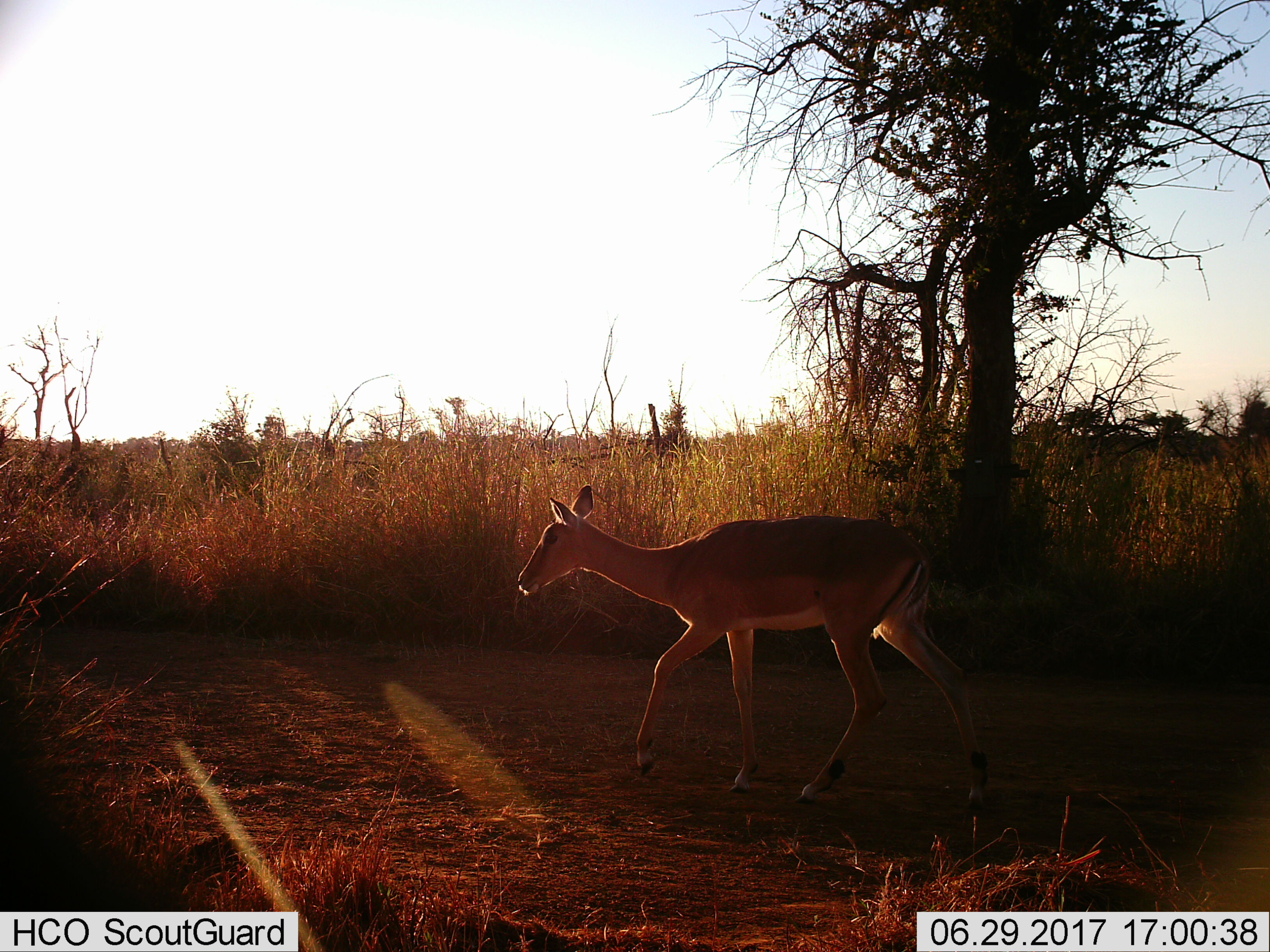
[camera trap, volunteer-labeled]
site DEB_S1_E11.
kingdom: Animalia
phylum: Chordata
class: Mammalia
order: Artiodactyla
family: Bovidae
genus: Aepyceros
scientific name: Aepyceros melampus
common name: impala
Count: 1.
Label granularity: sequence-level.